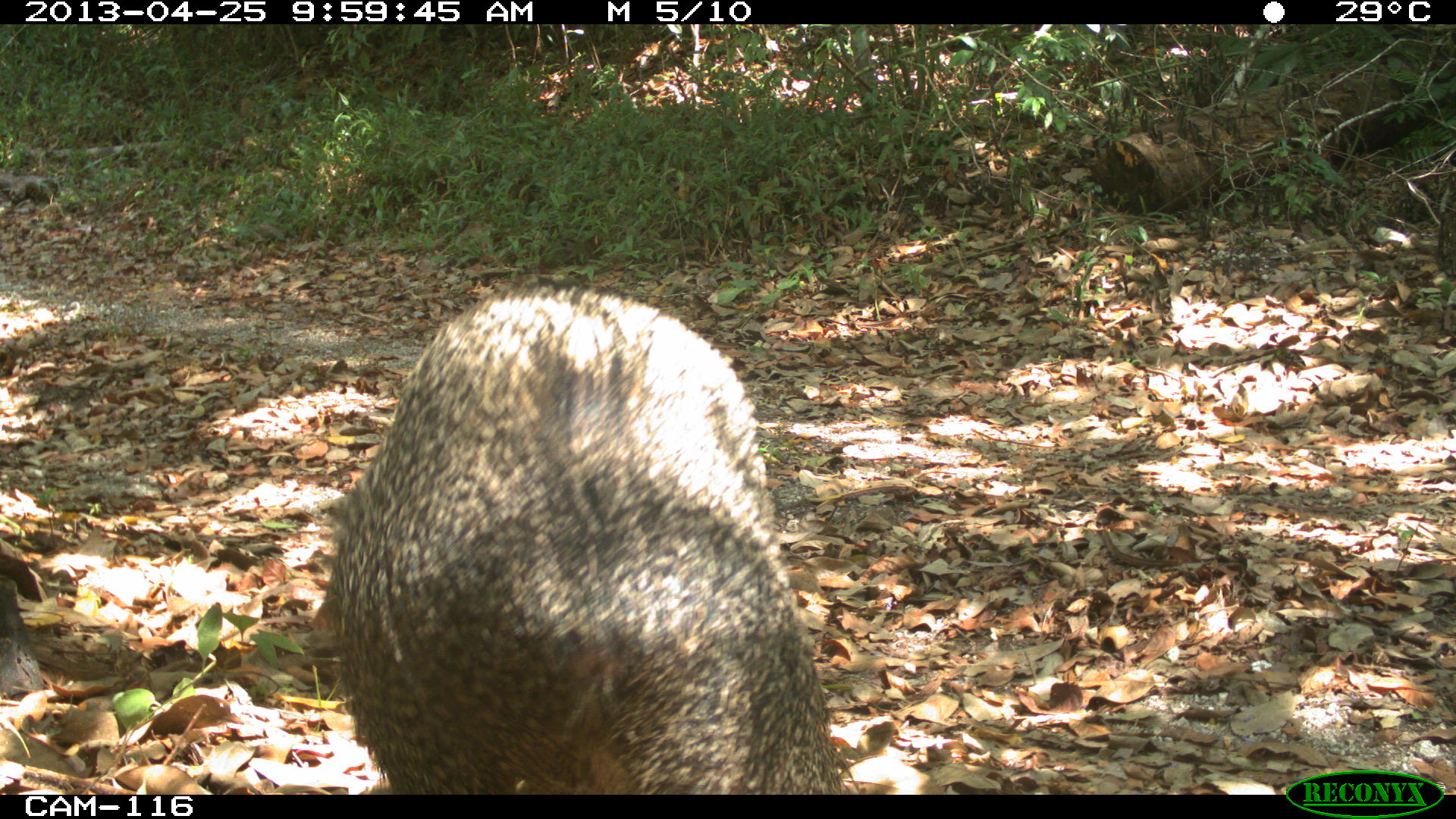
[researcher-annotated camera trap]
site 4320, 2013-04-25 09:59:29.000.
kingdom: Animalia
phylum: Chordata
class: Mammalia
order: Artiodactyla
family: Tayassuidae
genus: Pecari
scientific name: Pecari tajacu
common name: collared peccary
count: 2